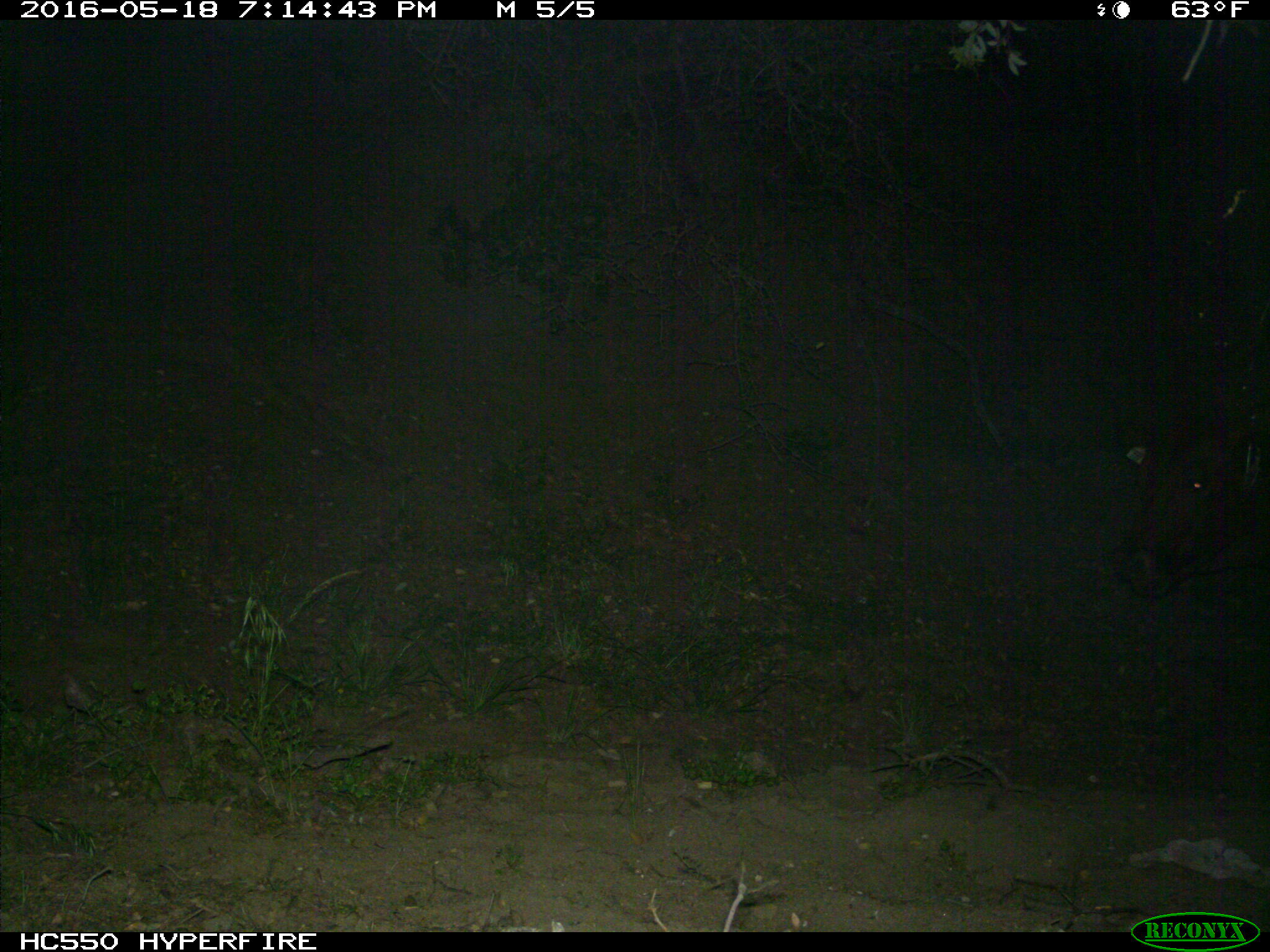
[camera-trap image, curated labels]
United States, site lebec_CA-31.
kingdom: Animalia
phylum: Chordata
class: Mammalia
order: Artiodactyla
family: Bovidae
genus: Bos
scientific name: Bos taurus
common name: domestic cow